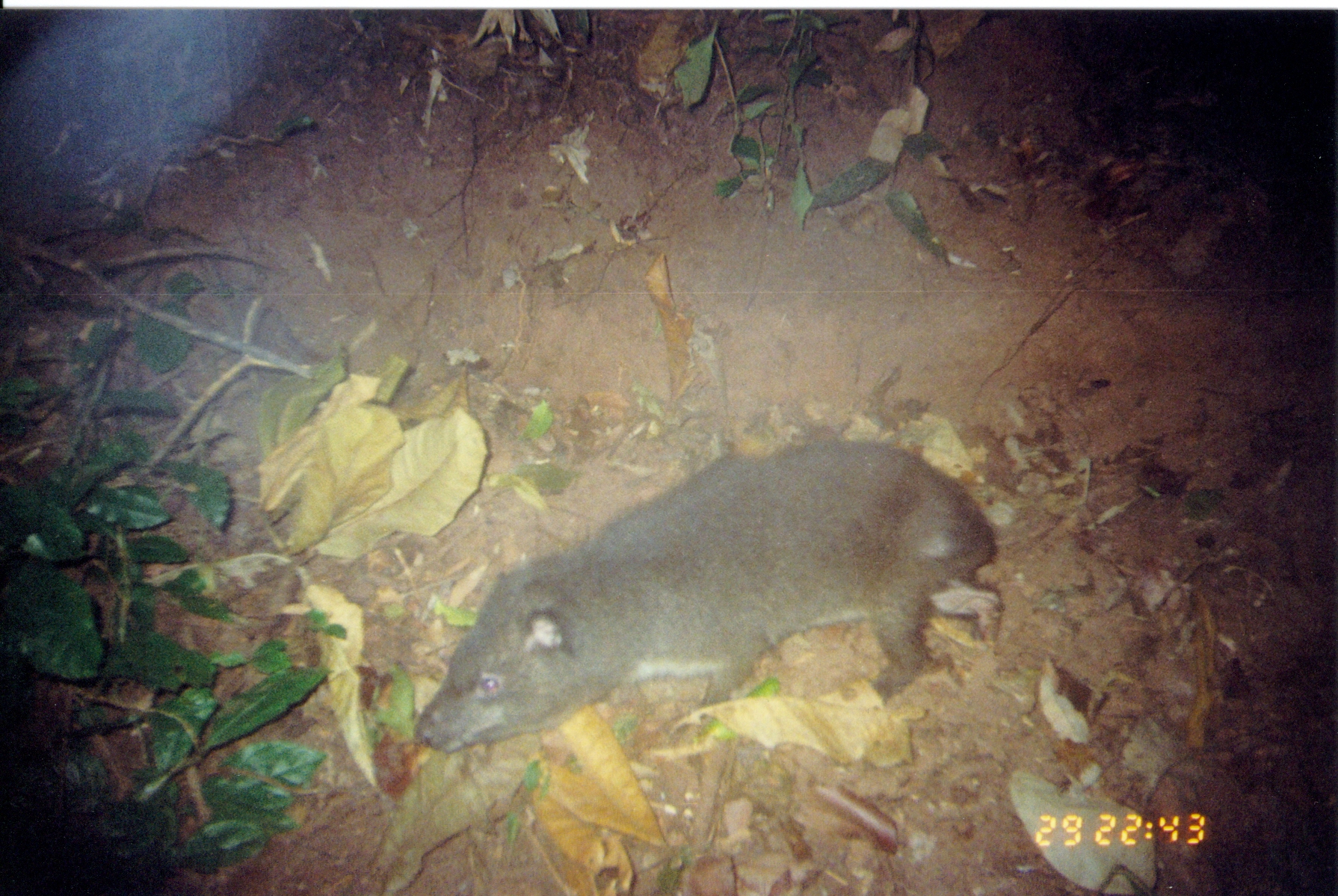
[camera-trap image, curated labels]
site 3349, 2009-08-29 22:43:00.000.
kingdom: Animalia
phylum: Chordata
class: Mammalia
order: Hyracoidea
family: Procaviidae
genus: Dendrohyrax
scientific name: Dendrohyrax arboreus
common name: southern tree hyrax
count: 1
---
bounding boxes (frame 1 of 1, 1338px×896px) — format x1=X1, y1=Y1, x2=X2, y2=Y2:
dendrohyrax arboreus: x1=411, y1=432, x2=1007, y2=760